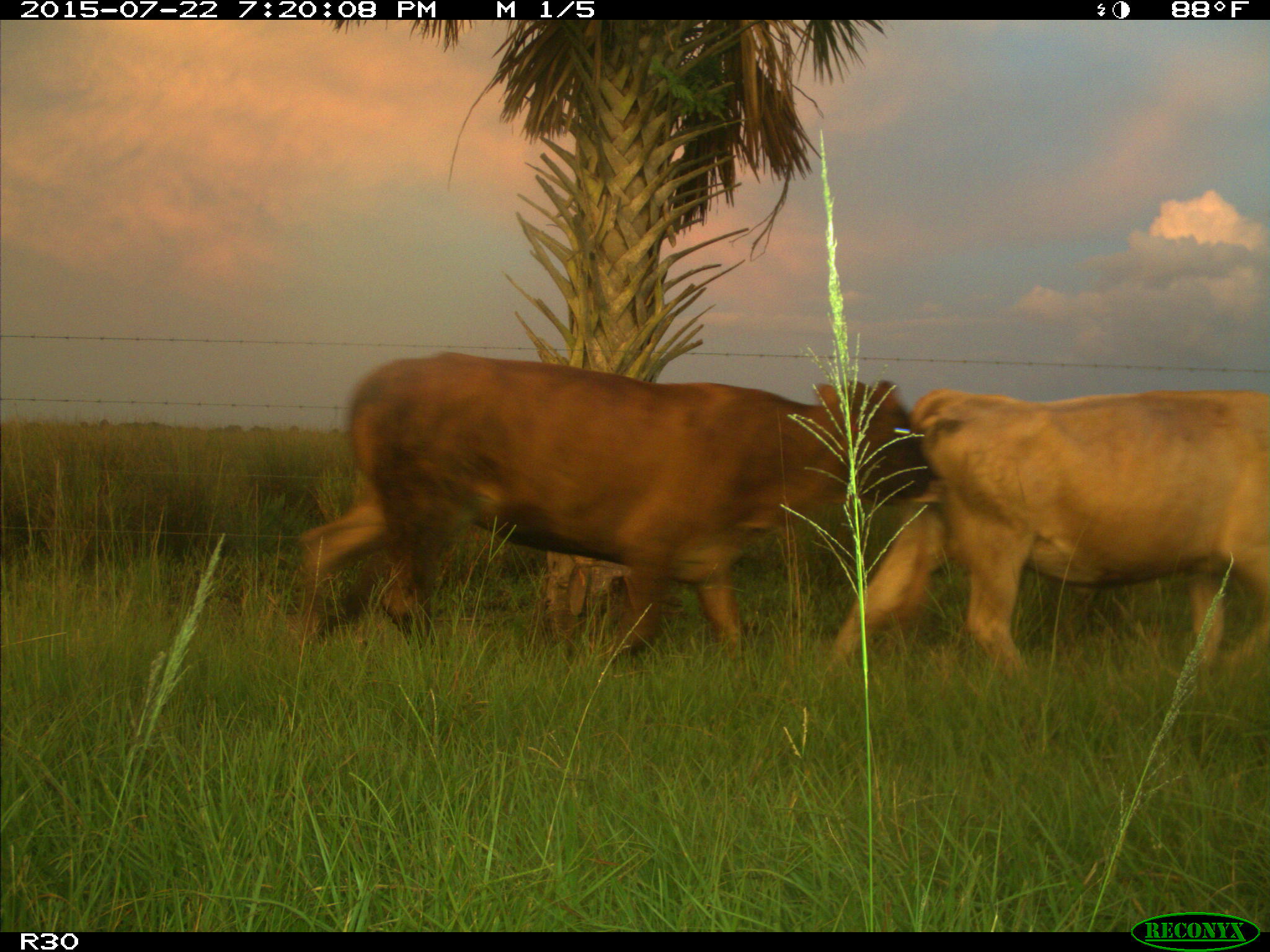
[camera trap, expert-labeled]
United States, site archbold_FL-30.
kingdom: Animalia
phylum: Chordata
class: Mammalia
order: Artiodactyla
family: Bovidae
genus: Bos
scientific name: Bos taurus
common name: domestic cow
Bos taurus (domestic cow).